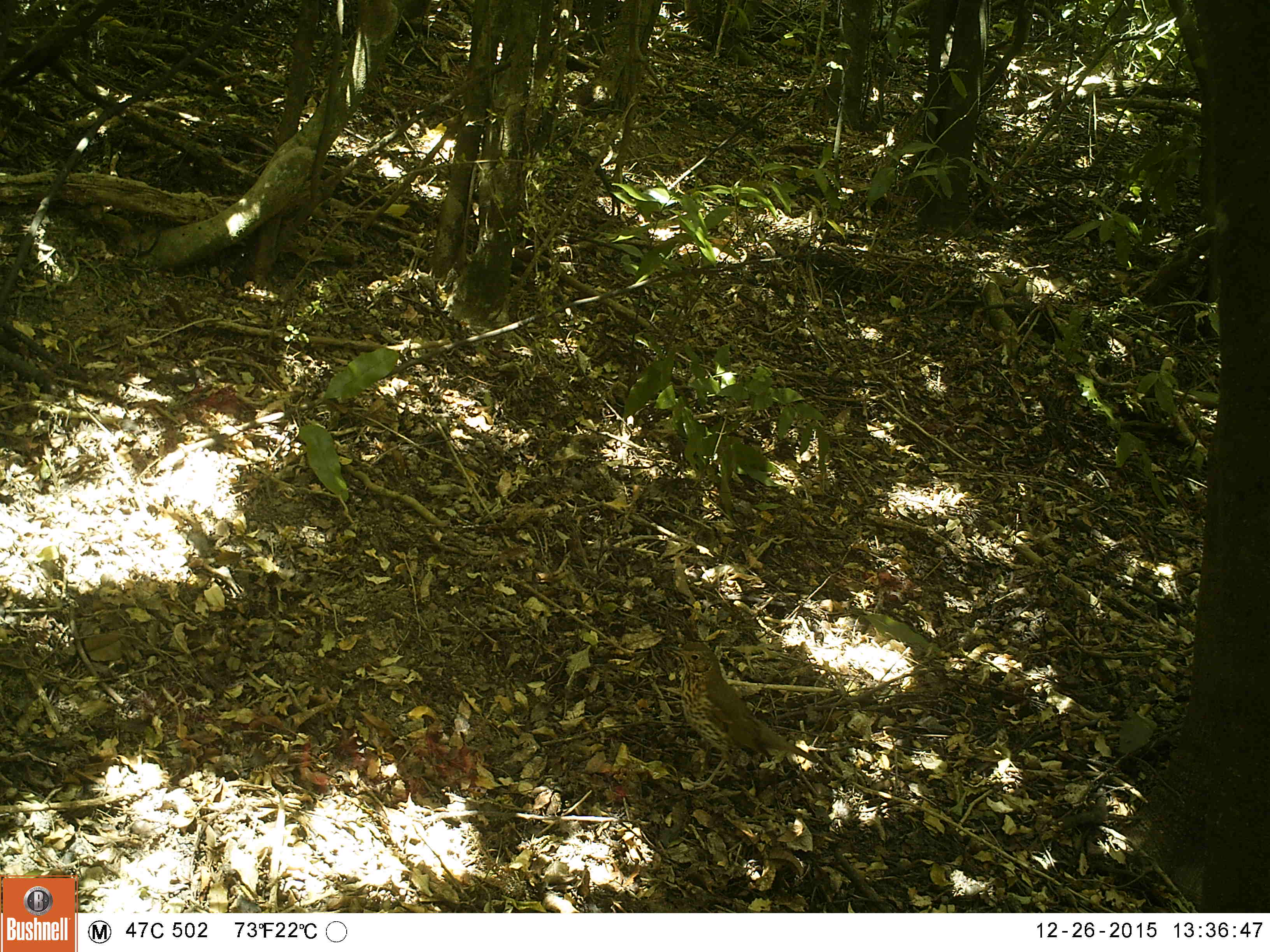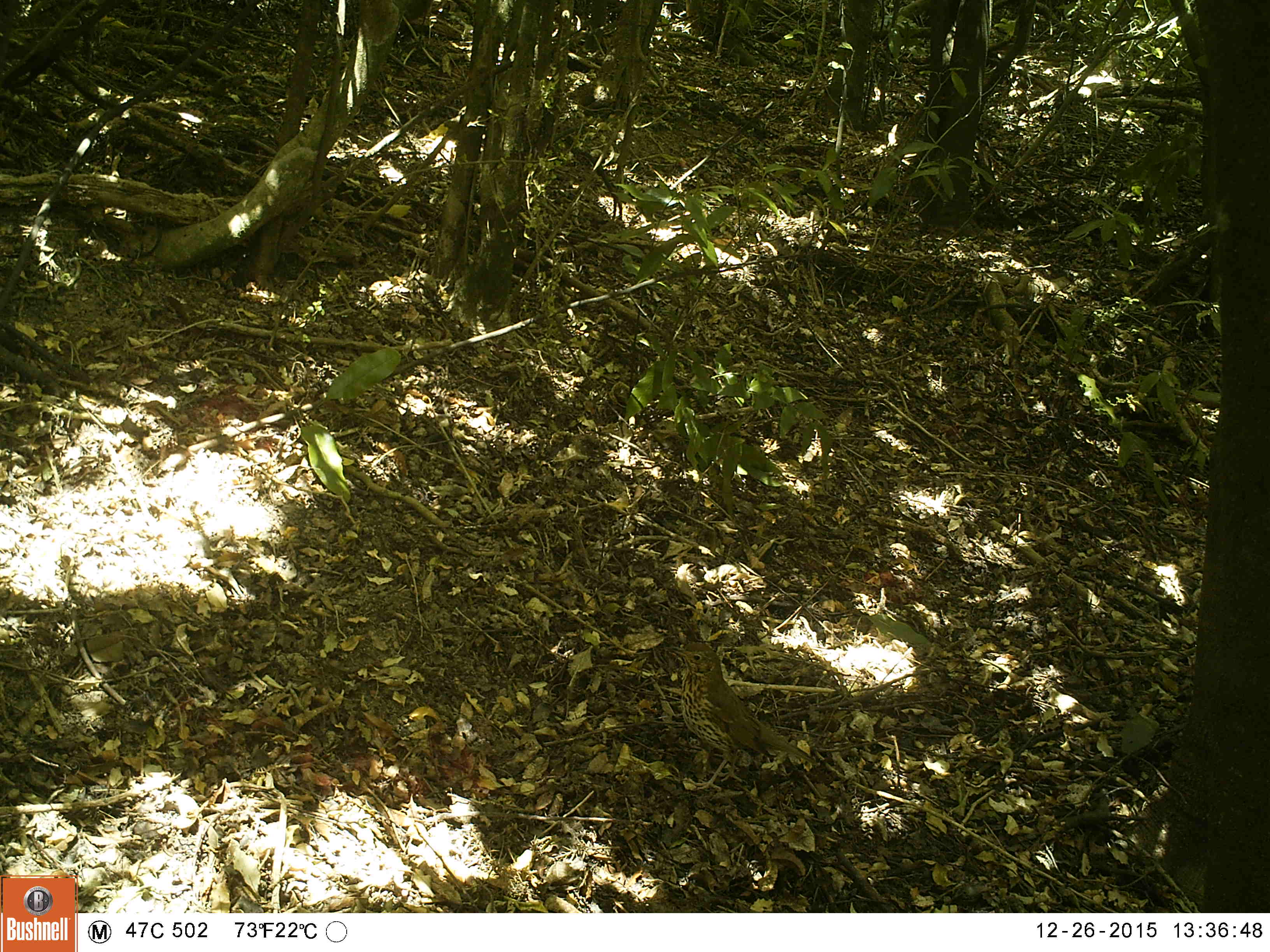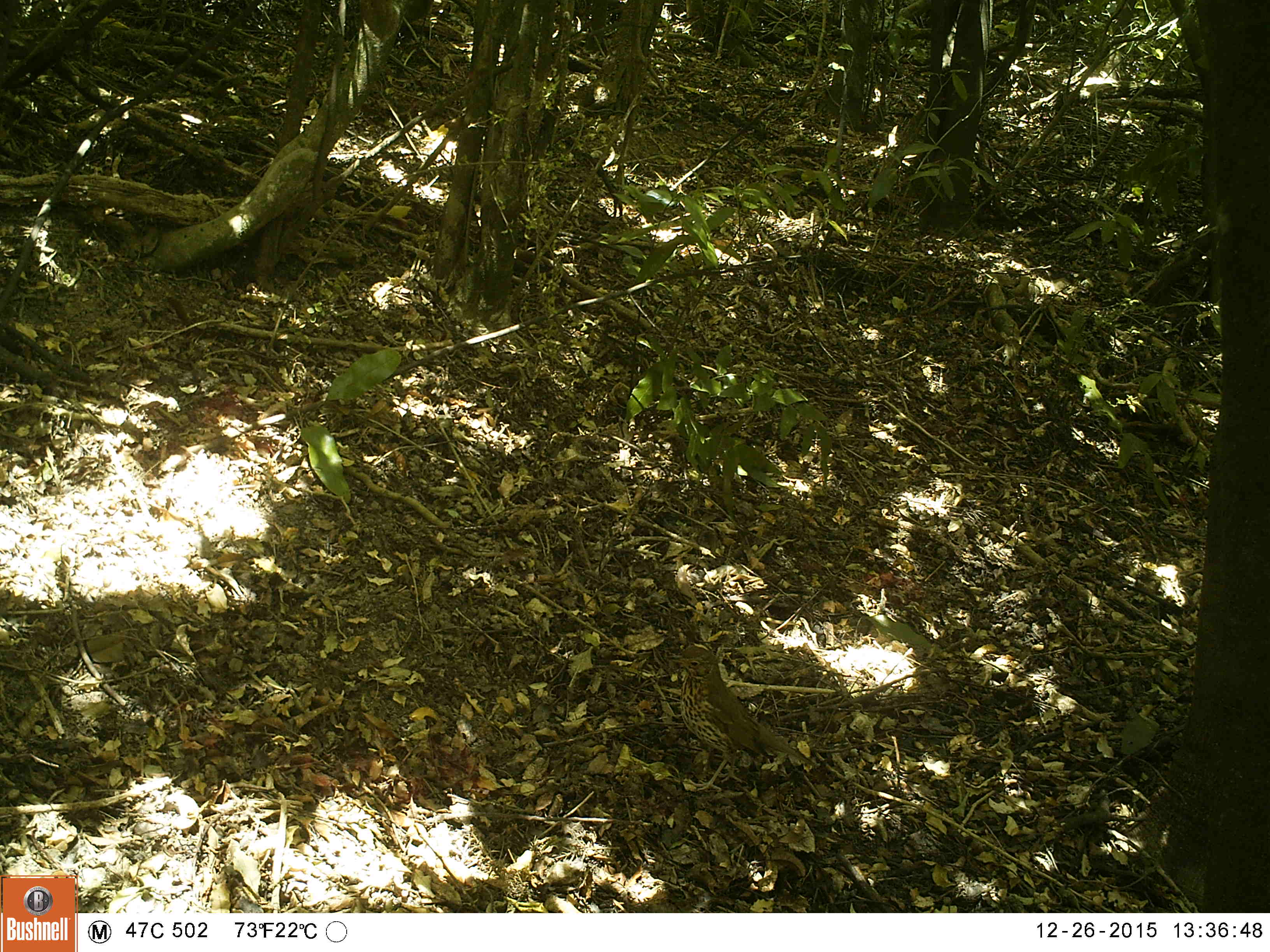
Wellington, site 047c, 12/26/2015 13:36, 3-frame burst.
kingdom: Animalia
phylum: Chordata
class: Aves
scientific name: Aves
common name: bird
Bird (Aves).